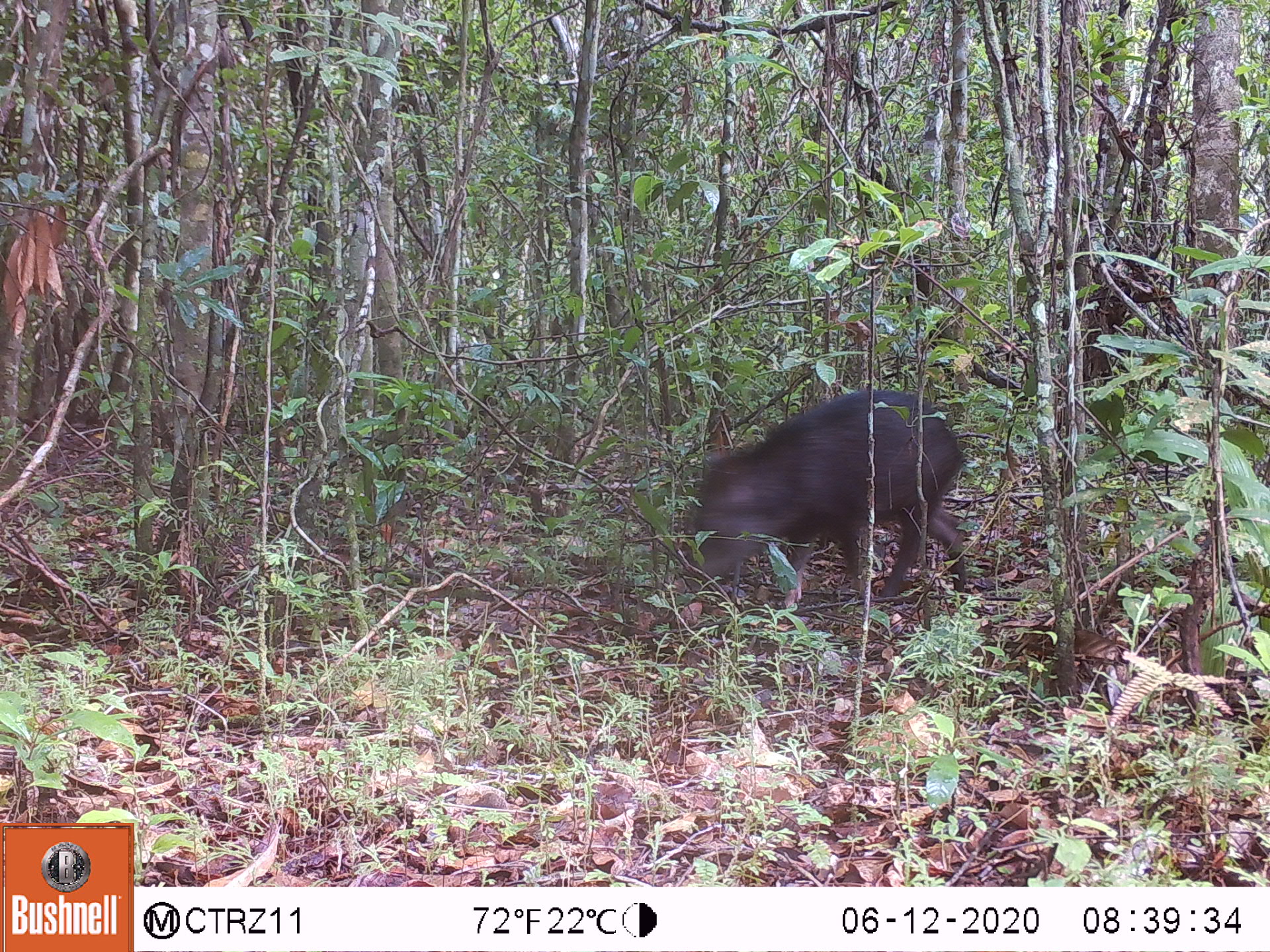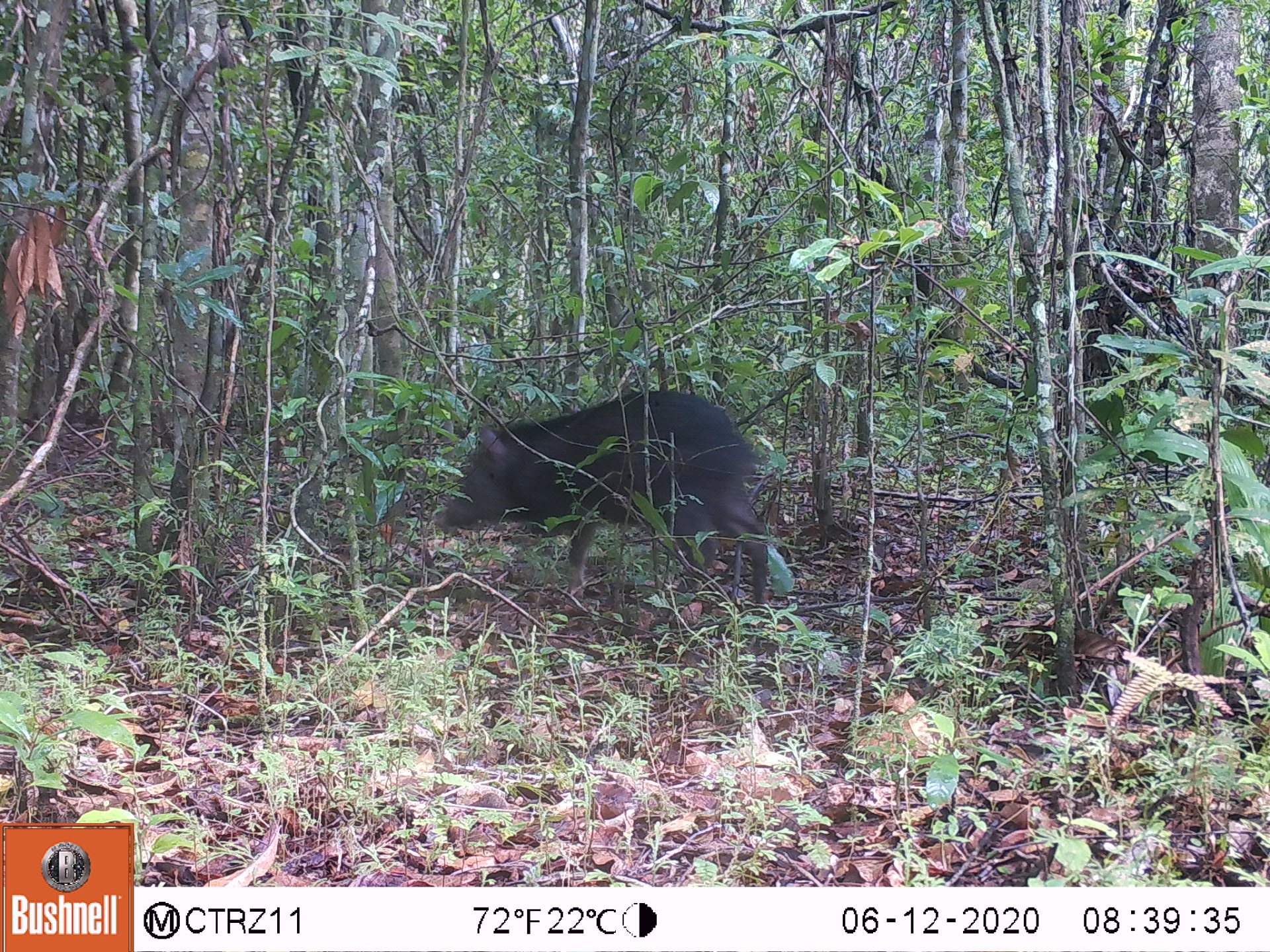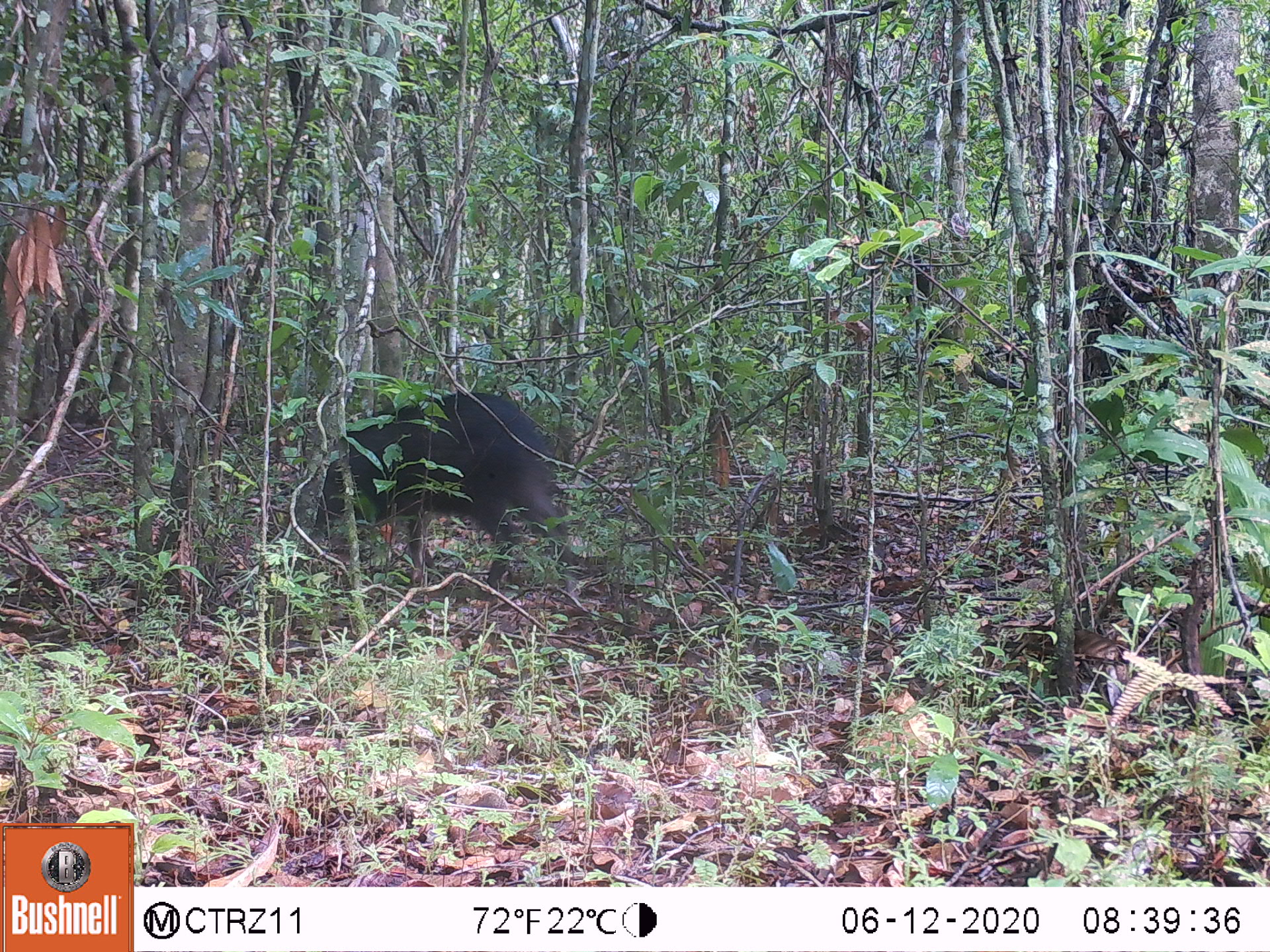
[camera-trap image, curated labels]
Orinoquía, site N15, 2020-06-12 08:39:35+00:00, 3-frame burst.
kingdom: Animalia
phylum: Chordata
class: Mammalia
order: Artiodactyla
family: Tayassuidae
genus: Pecari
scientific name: Pecari tajacu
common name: collared peccary